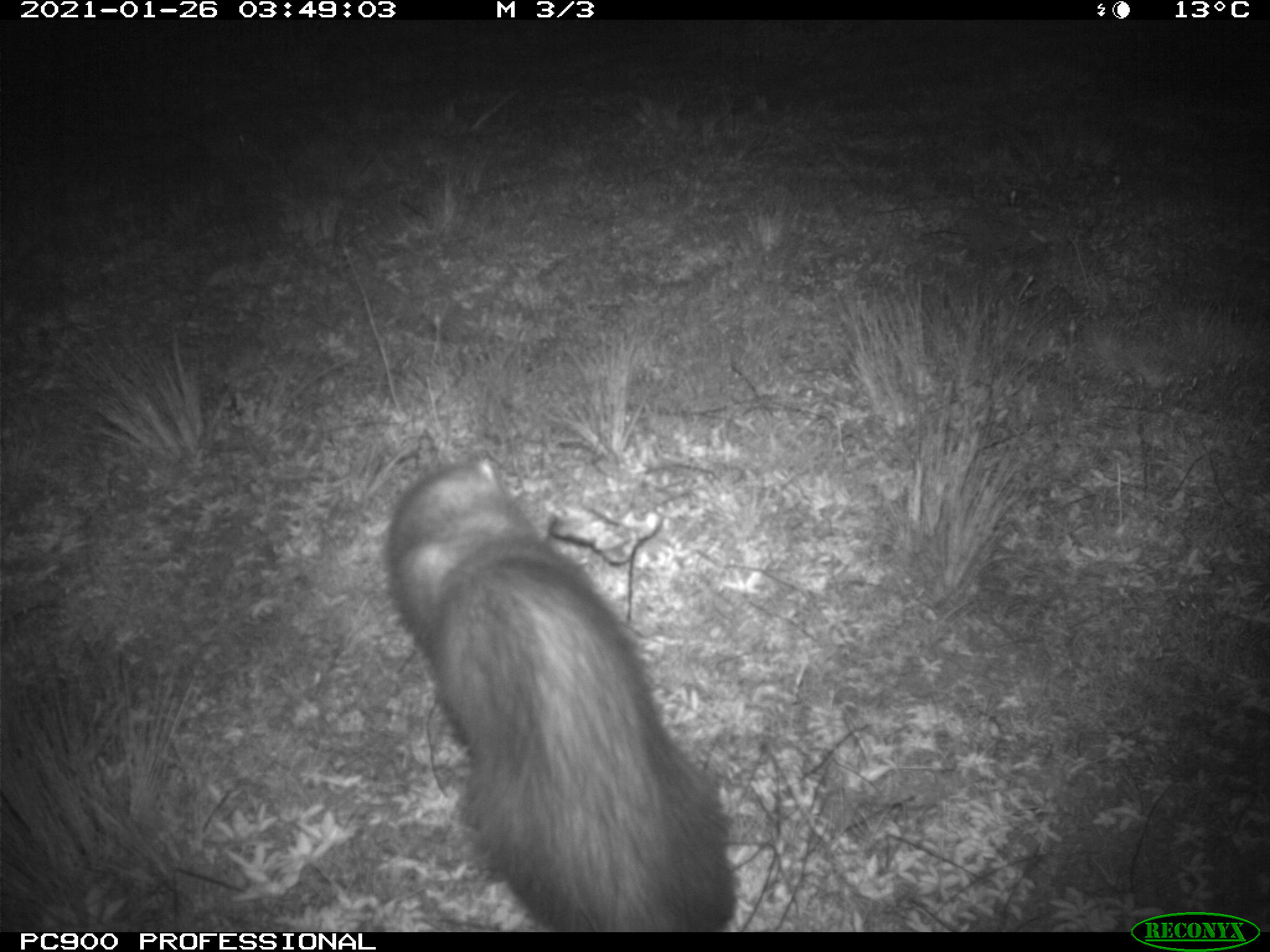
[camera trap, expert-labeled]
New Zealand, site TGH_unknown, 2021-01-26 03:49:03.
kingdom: Animalia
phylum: Chordata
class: Mammalia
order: Carnivora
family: Mustelidae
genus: Mustela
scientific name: Mustela furo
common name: ferret